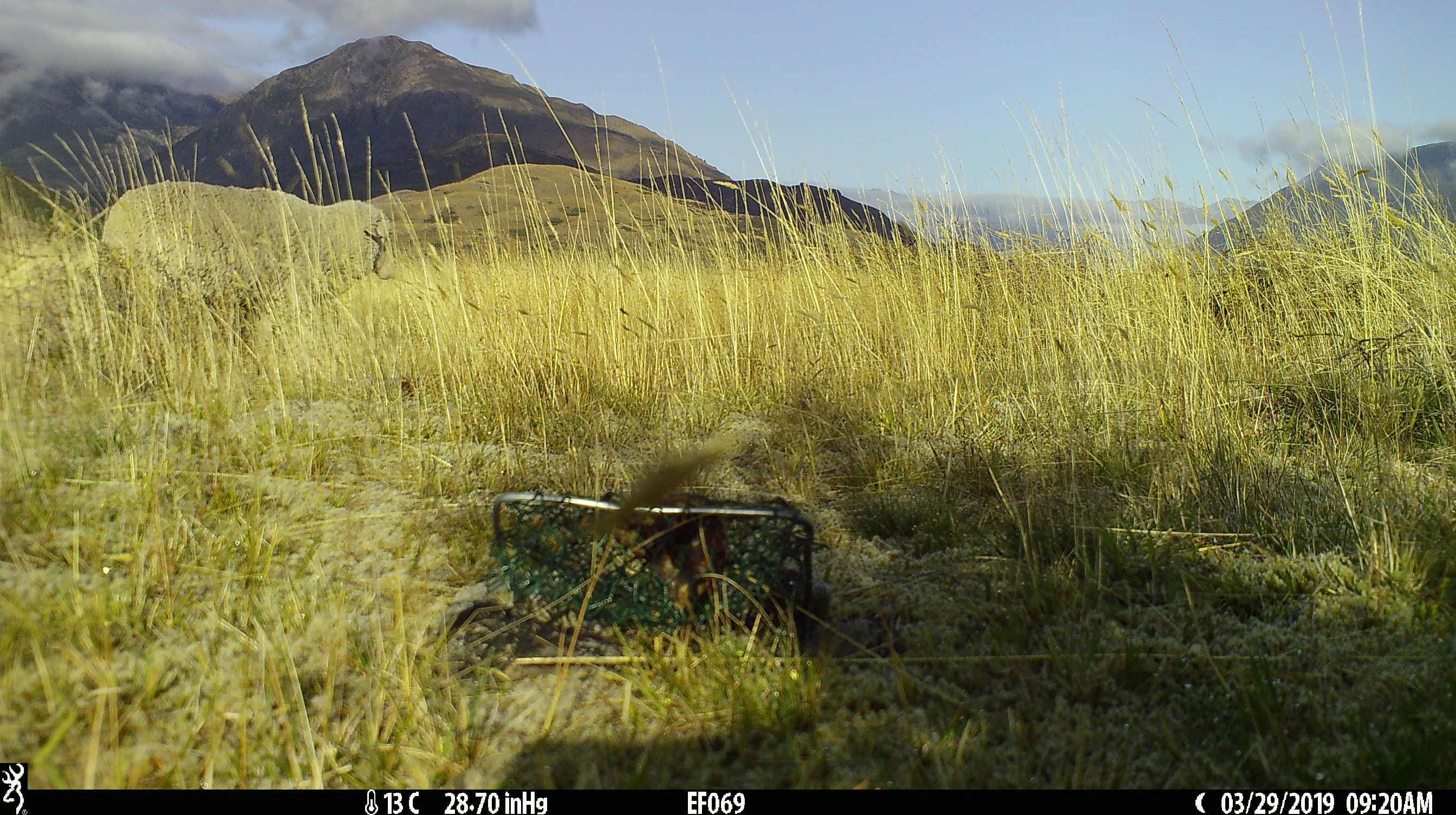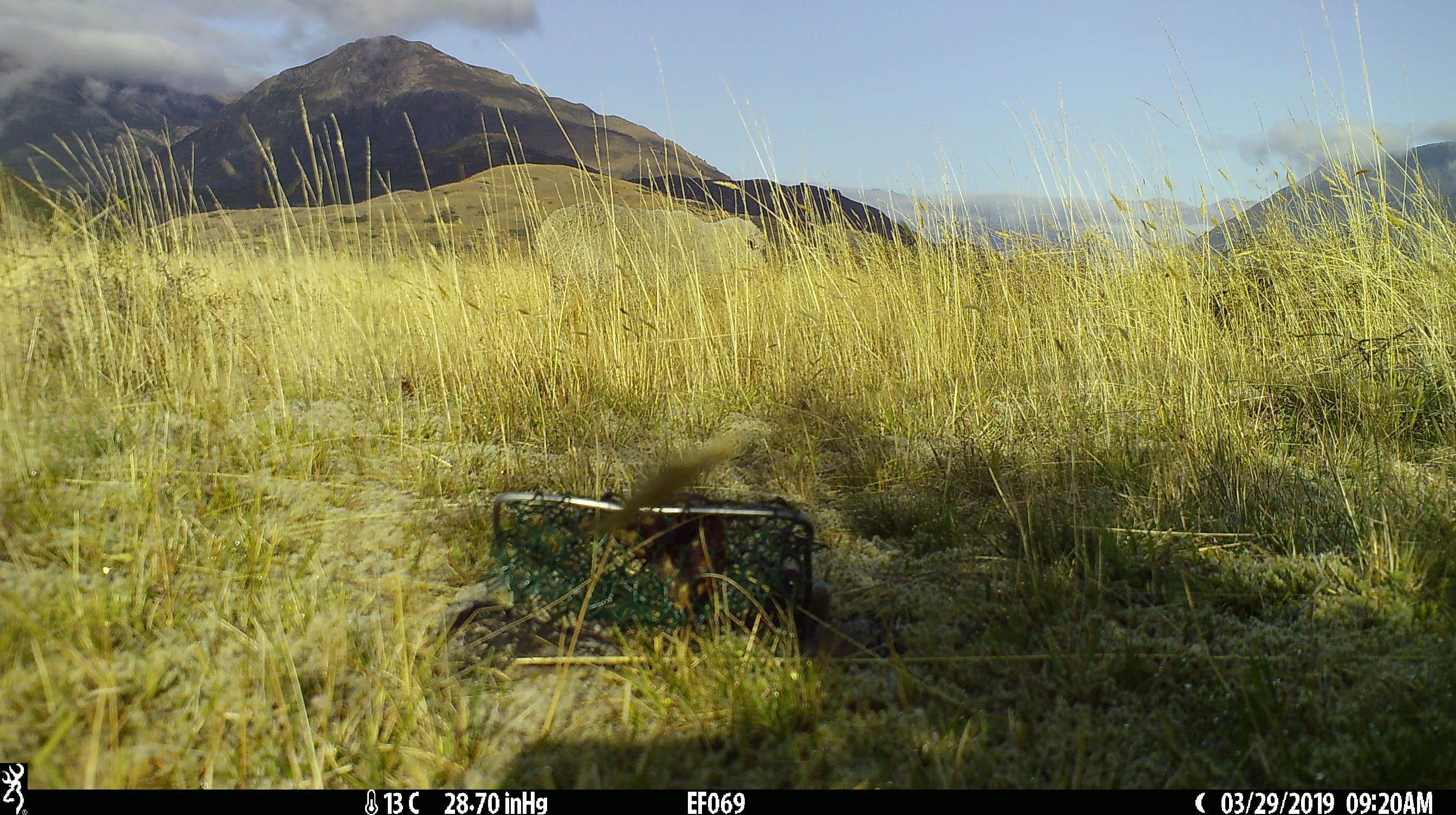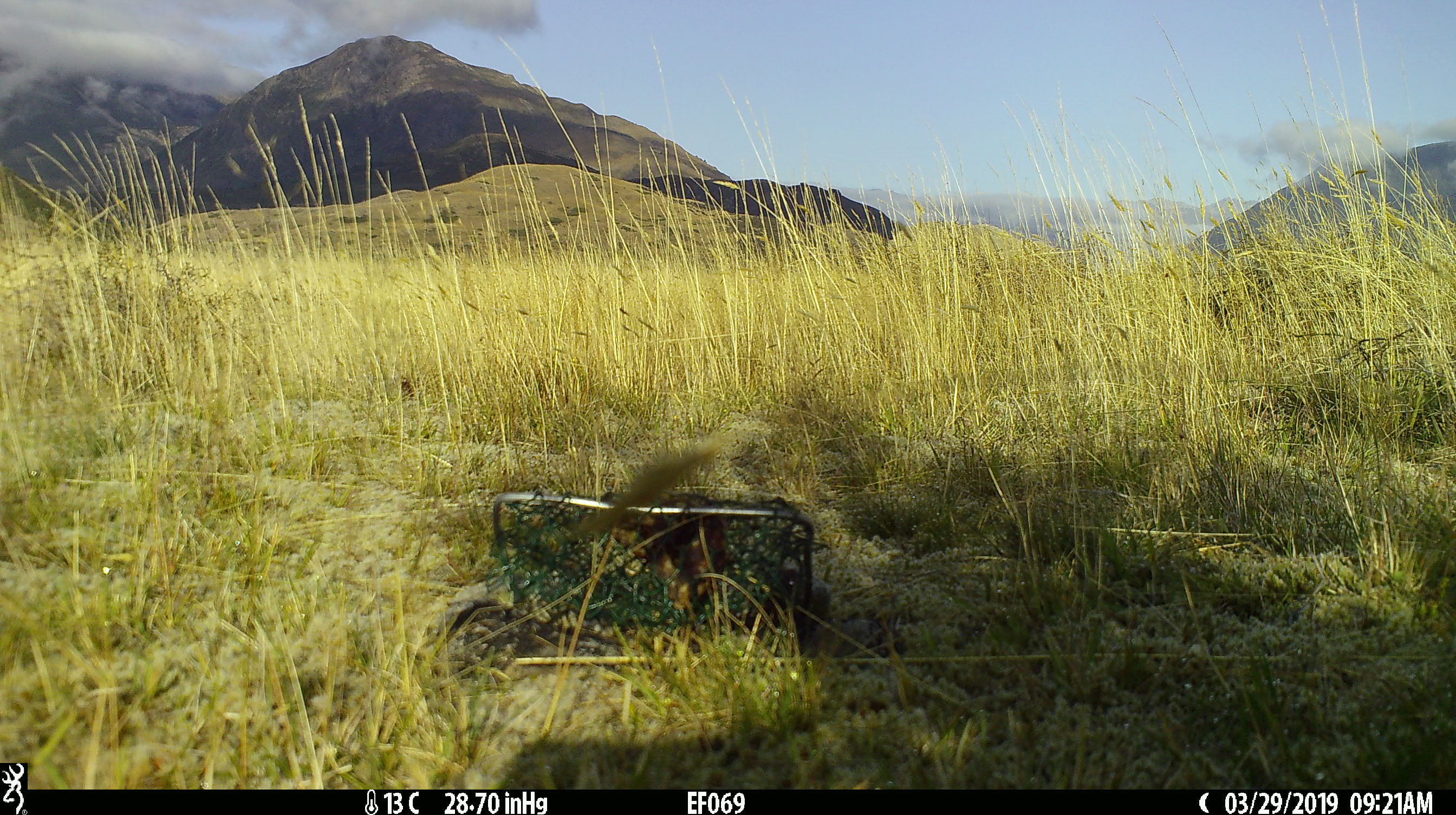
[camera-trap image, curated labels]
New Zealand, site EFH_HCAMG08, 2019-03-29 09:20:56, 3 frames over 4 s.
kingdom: Animalia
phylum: Chordata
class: Mammalia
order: Artiodactyla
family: Bovidae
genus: Ovis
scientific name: Ovis aries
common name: domestic sheep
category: sheep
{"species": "sheep (domestic sheep) (Ovis aries)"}